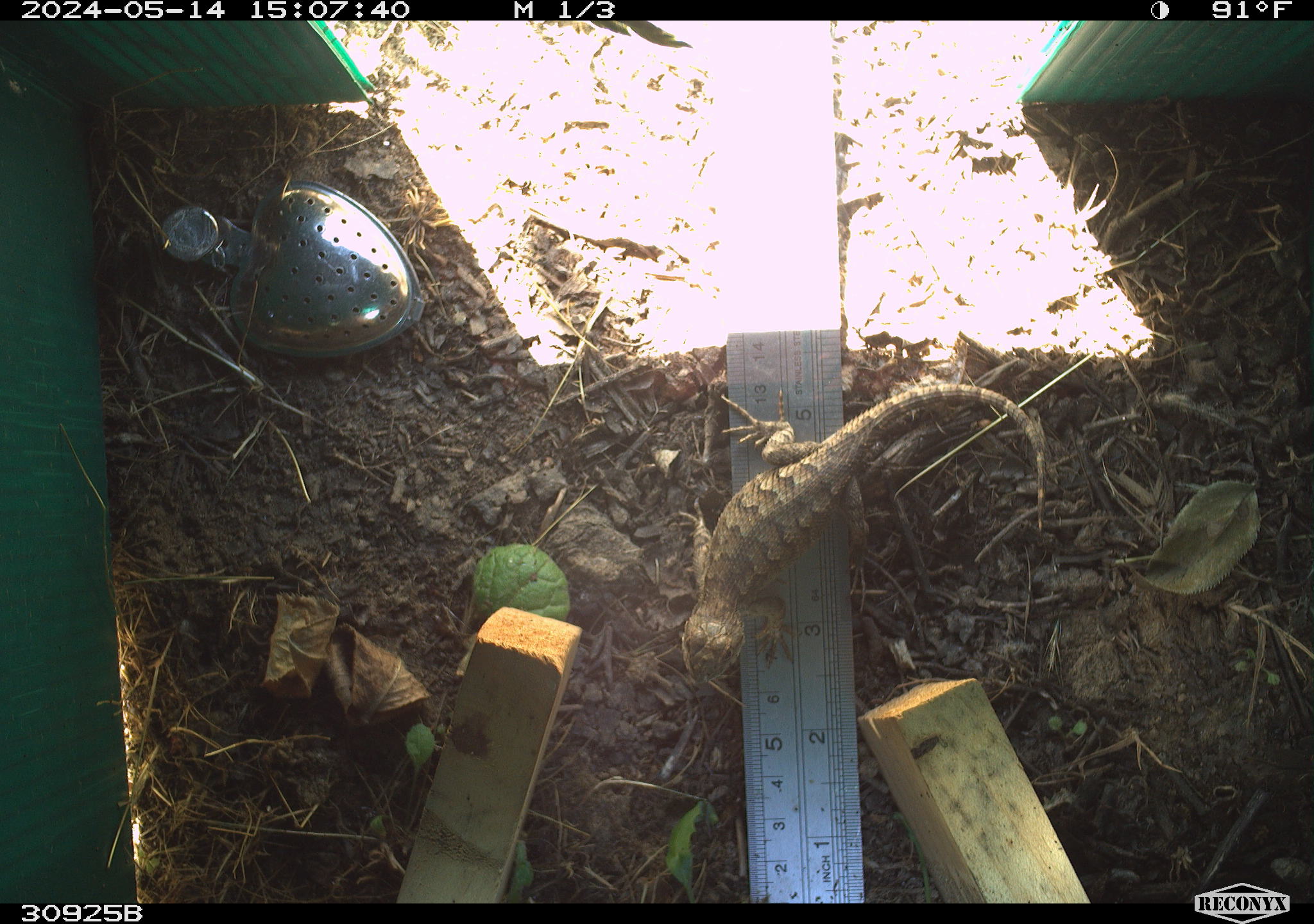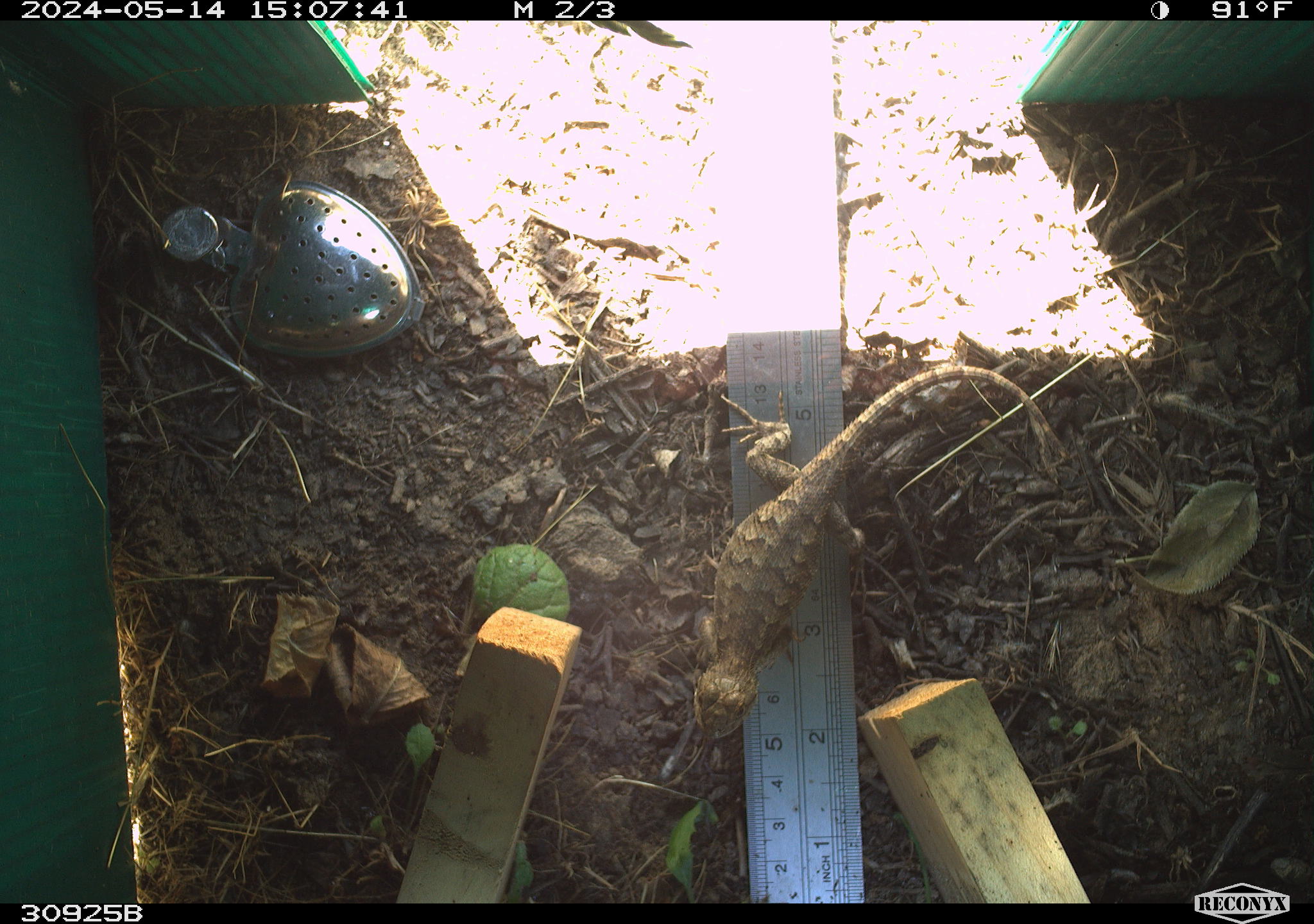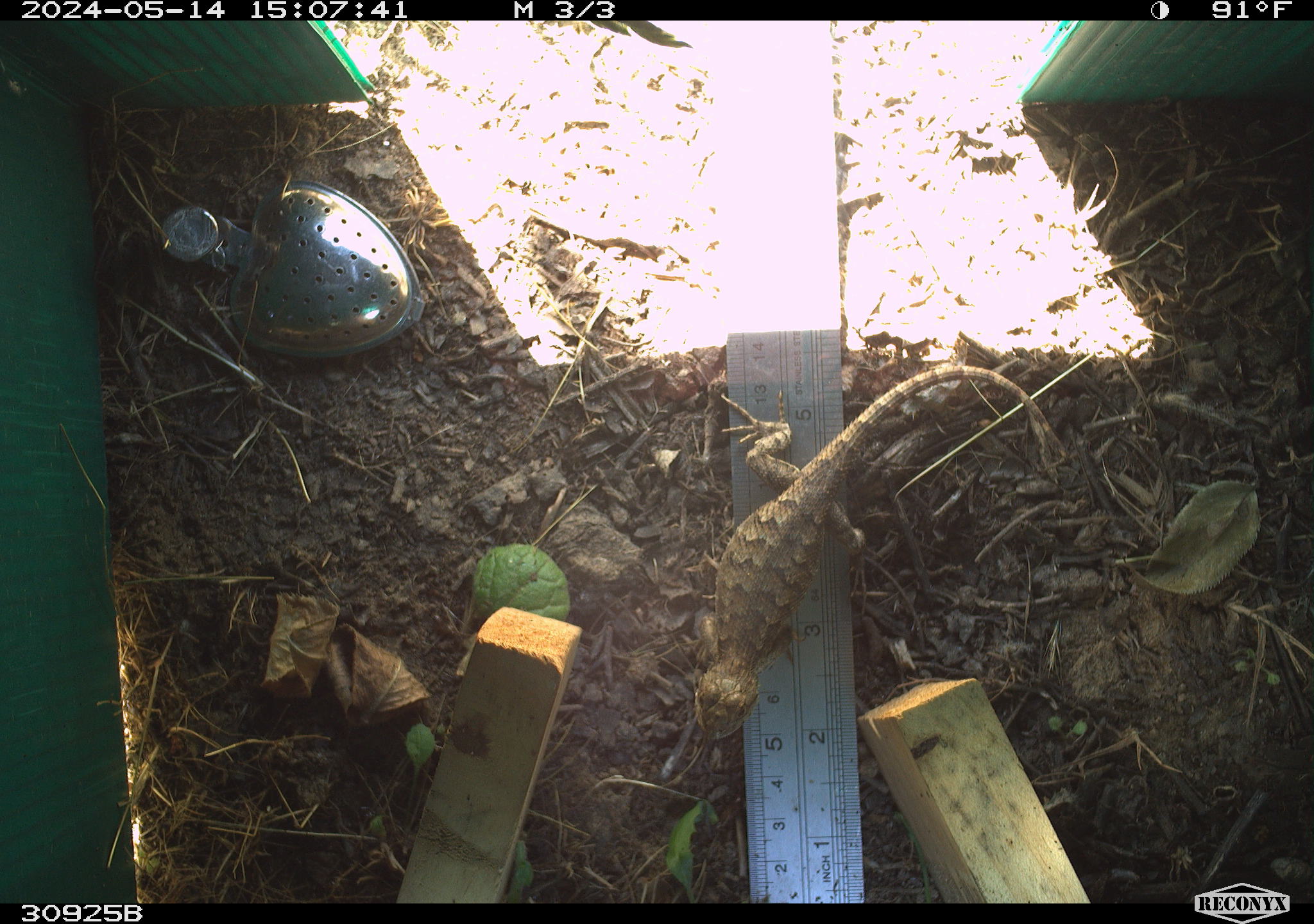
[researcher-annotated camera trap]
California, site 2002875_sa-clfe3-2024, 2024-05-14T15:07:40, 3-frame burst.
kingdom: Animalia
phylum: Chordata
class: Reptilia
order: Squamata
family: Phrynosomatidae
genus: Sceloporus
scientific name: Sceloporus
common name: spiny lizards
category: sceloporus species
Sceloporus species (spiny lizards) (Sceloporus).